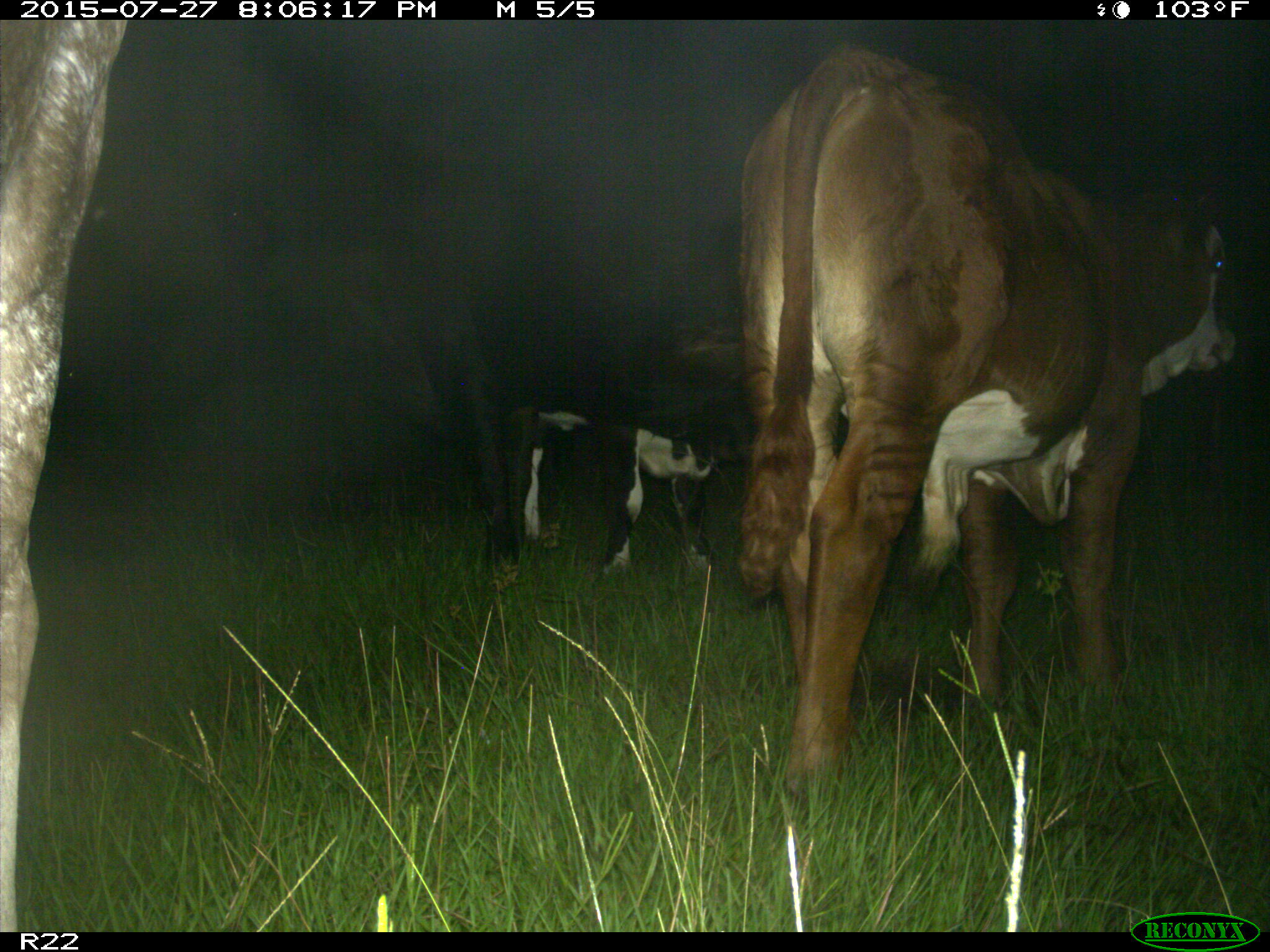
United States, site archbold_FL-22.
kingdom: Animalia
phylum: Chordata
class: Mammalia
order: Artiodactyla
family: Bovidae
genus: Bos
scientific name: Bos taurus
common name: domestic cow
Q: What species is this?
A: Bos taurus (domestic cow).